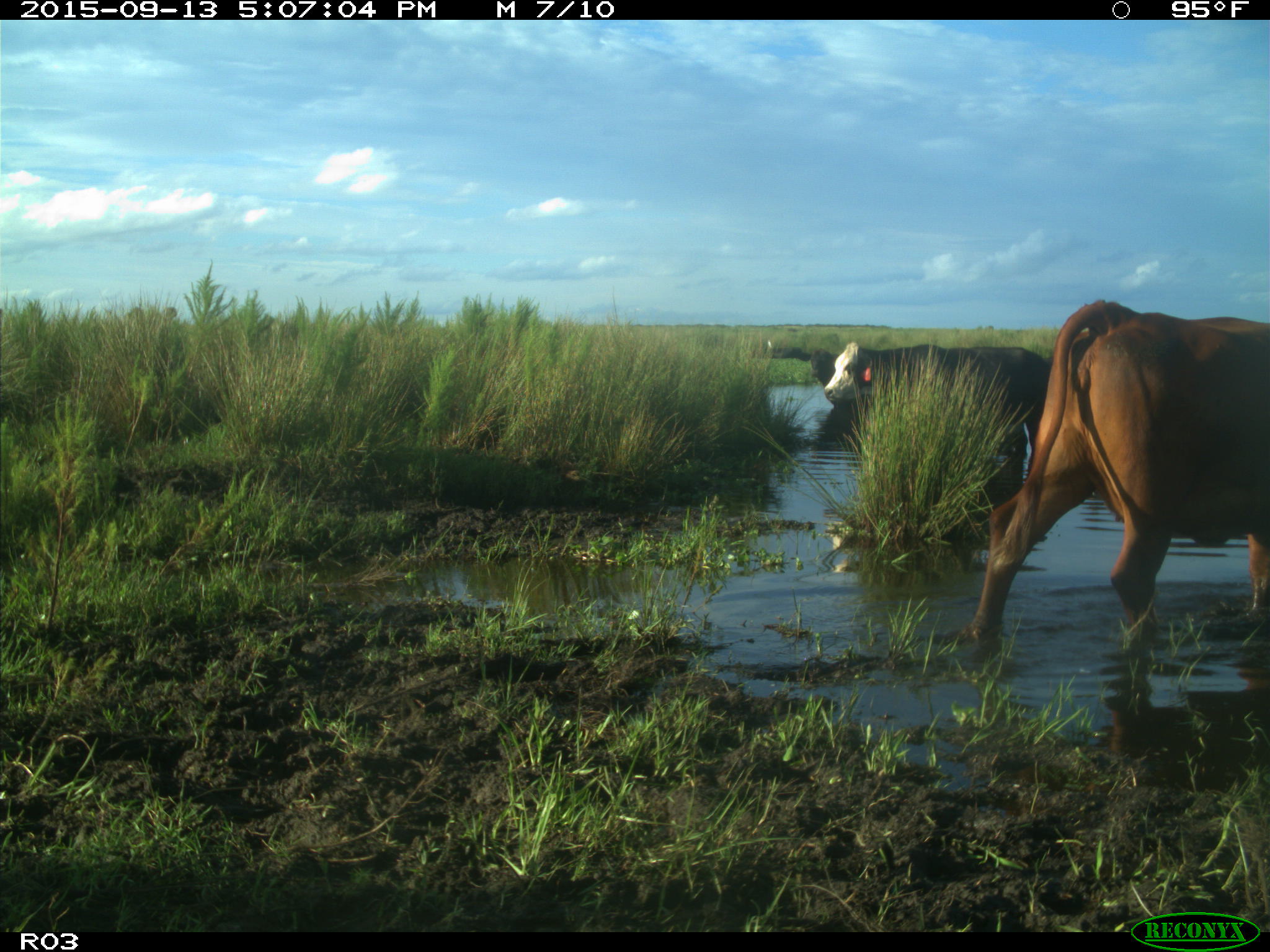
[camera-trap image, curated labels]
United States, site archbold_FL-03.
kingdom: Animalia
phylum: Chordata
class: Mammalia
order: Artiodactyla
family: Bovidae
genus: Bos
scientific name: Bos taurus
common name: domestic cow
Bos taurus (domestic cow).